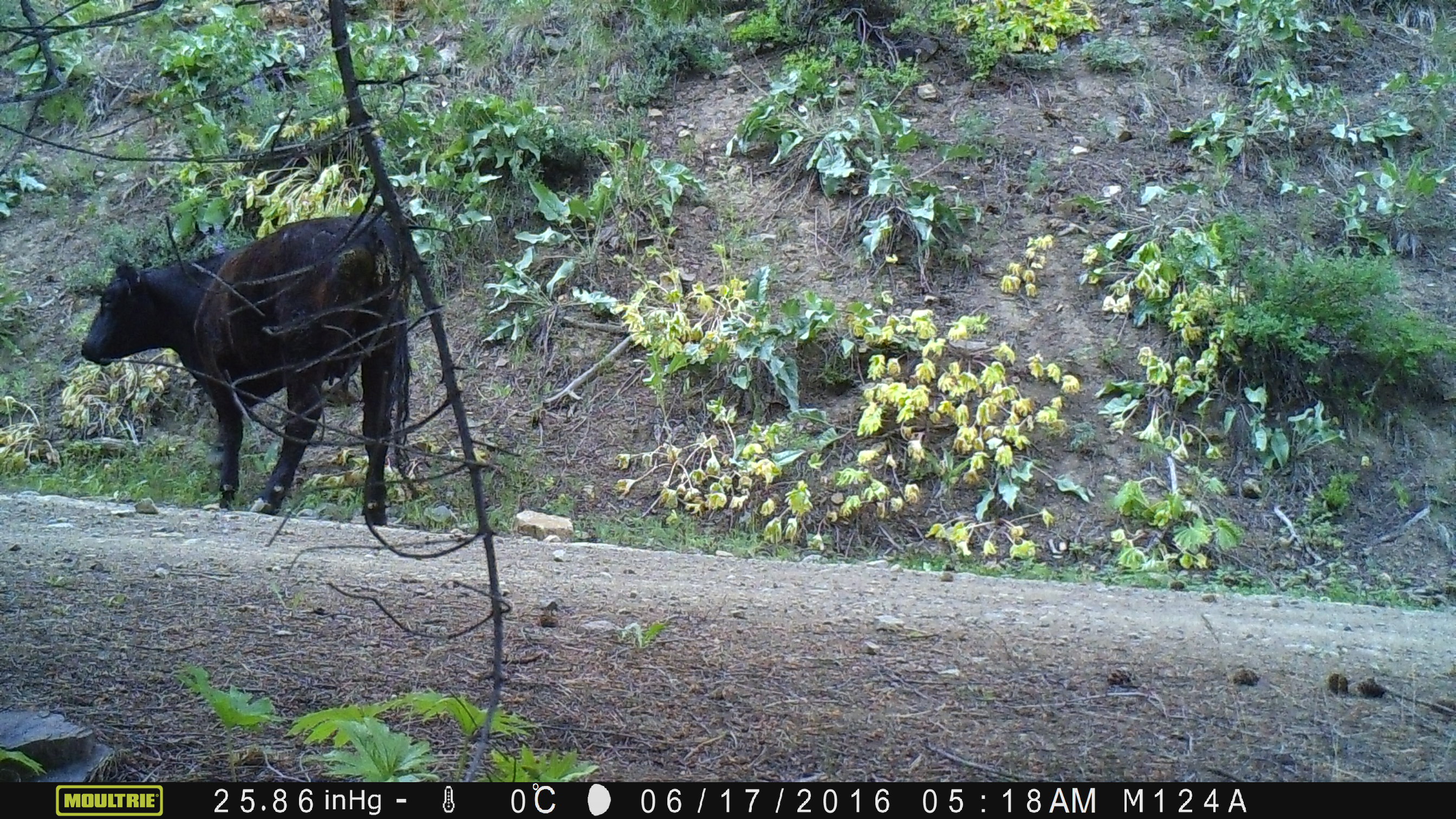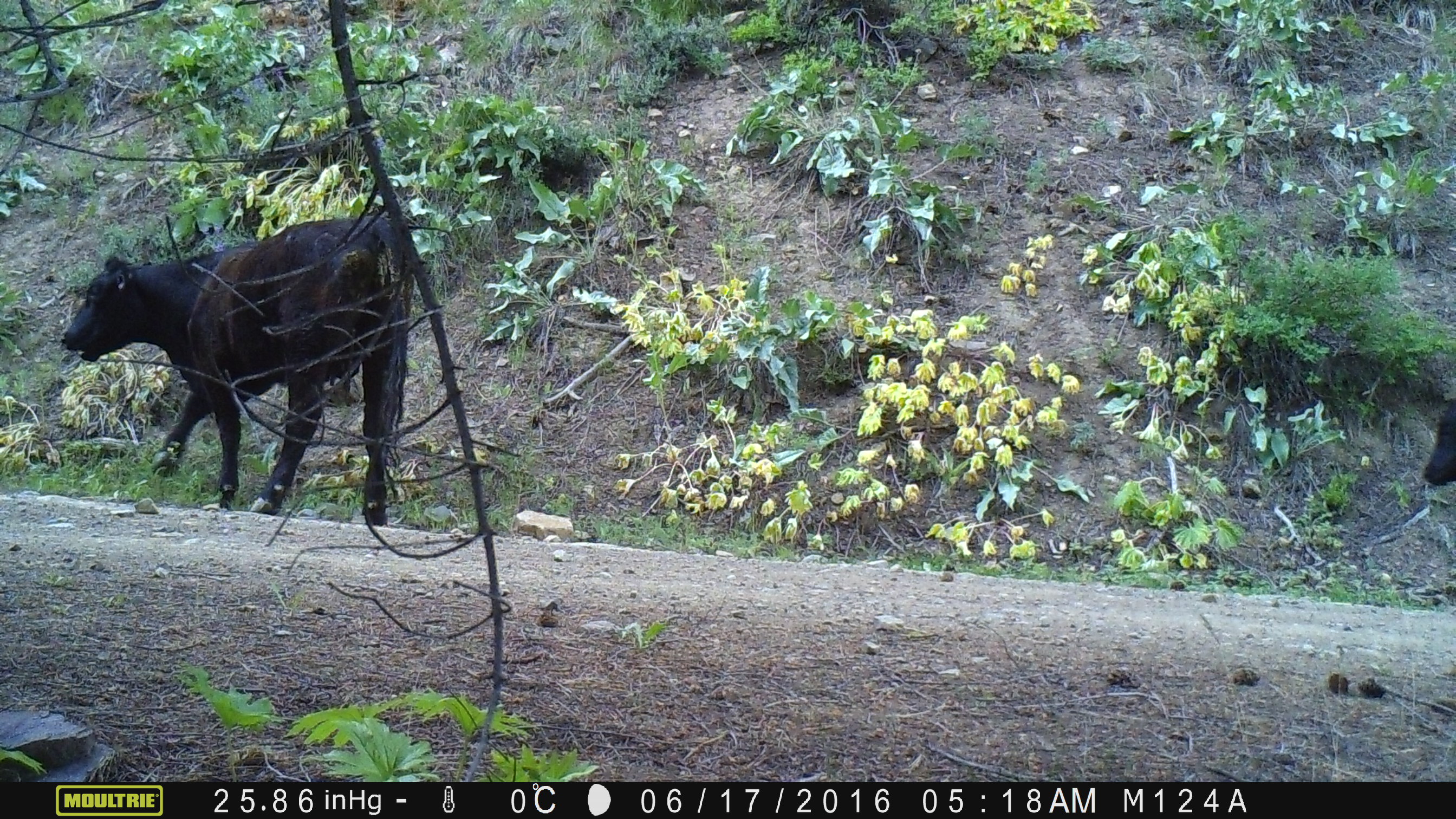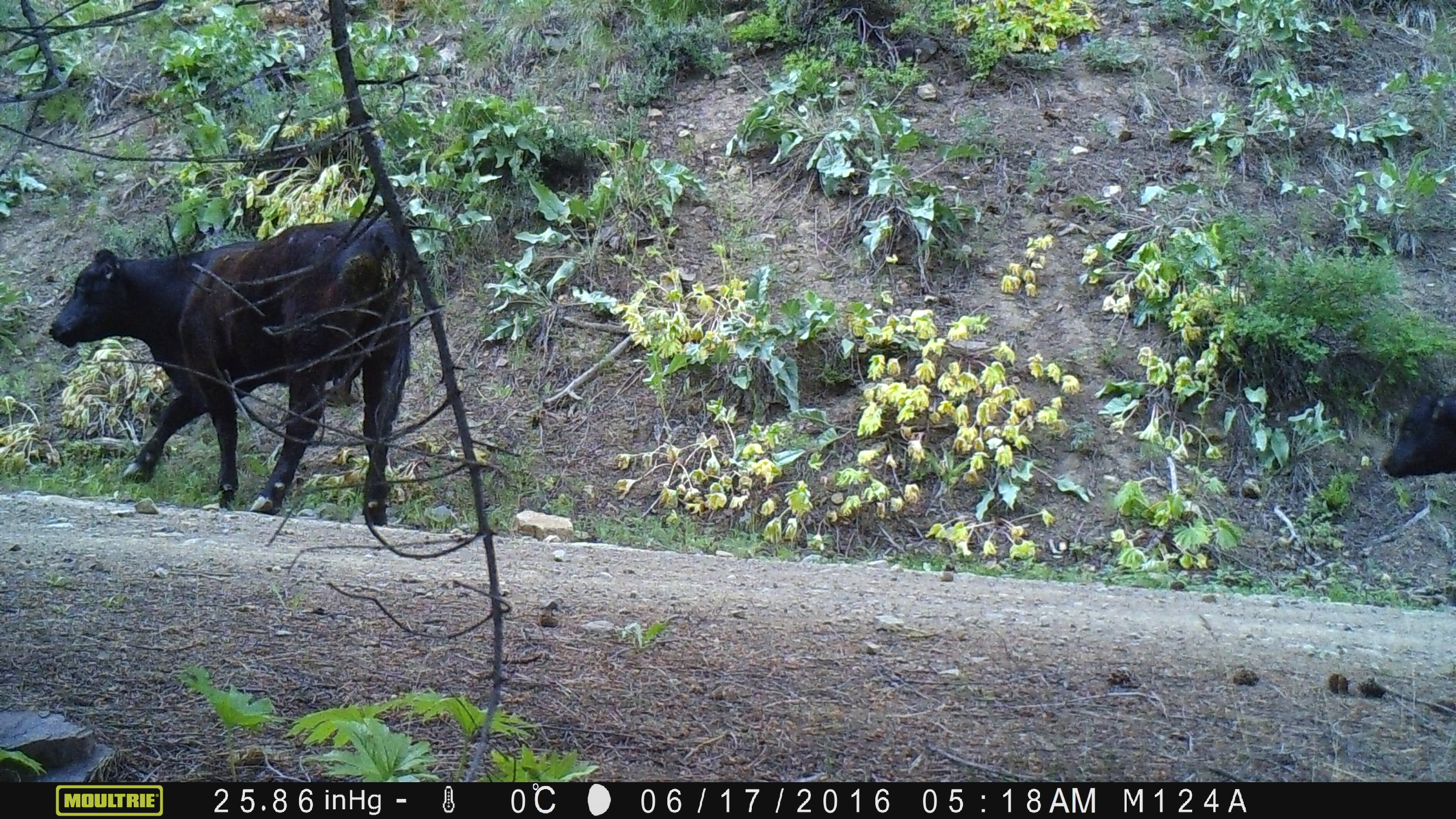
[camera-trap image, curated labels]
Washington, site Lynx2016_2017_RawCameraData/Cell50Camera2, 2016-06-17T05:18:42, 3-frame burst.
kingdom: Animalia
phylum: Chordata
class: Mammalia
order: Artiodactyla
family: Bovidae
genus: Bos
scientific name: Bos taurus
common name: domestic cattle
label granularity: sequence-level